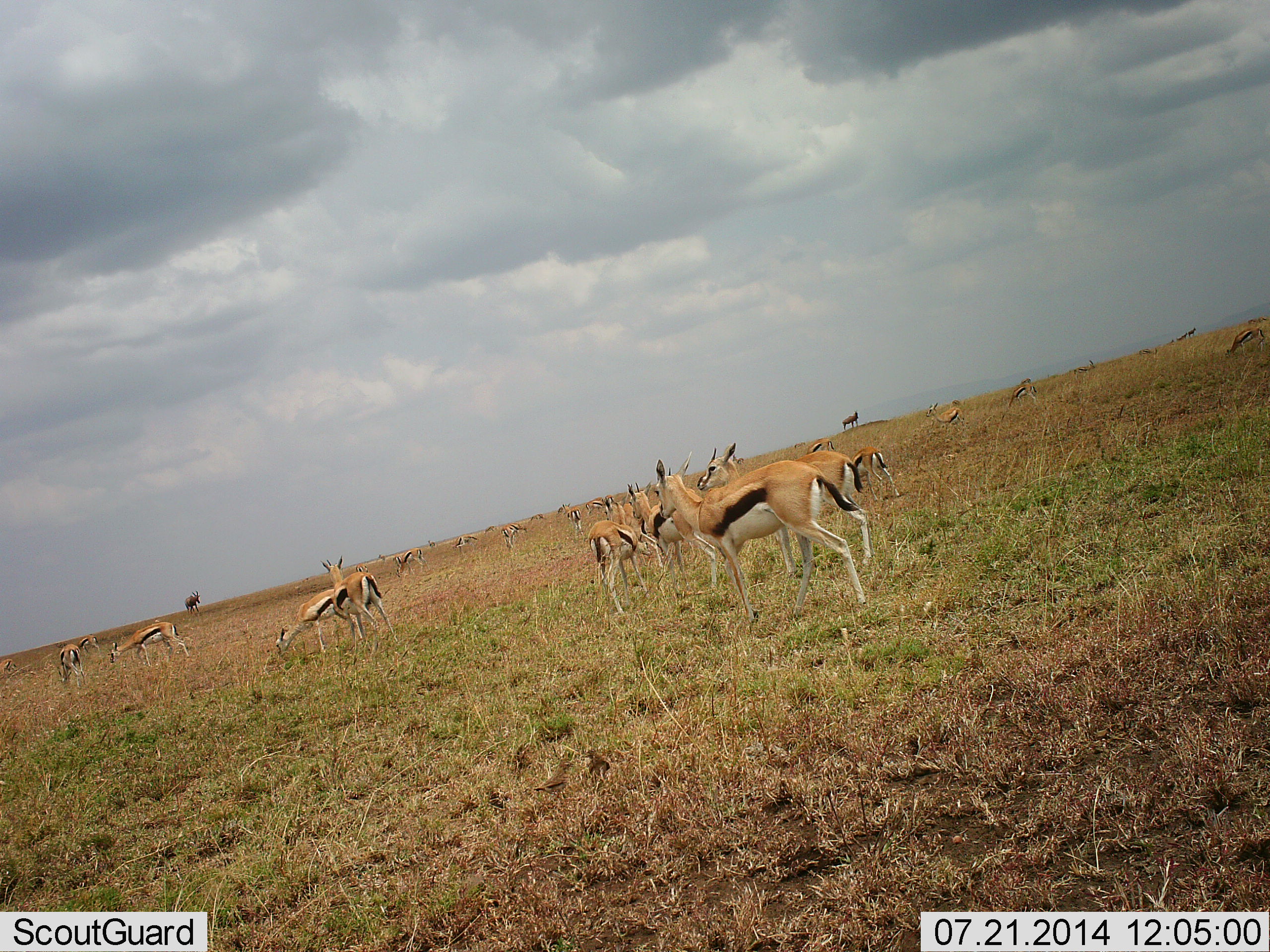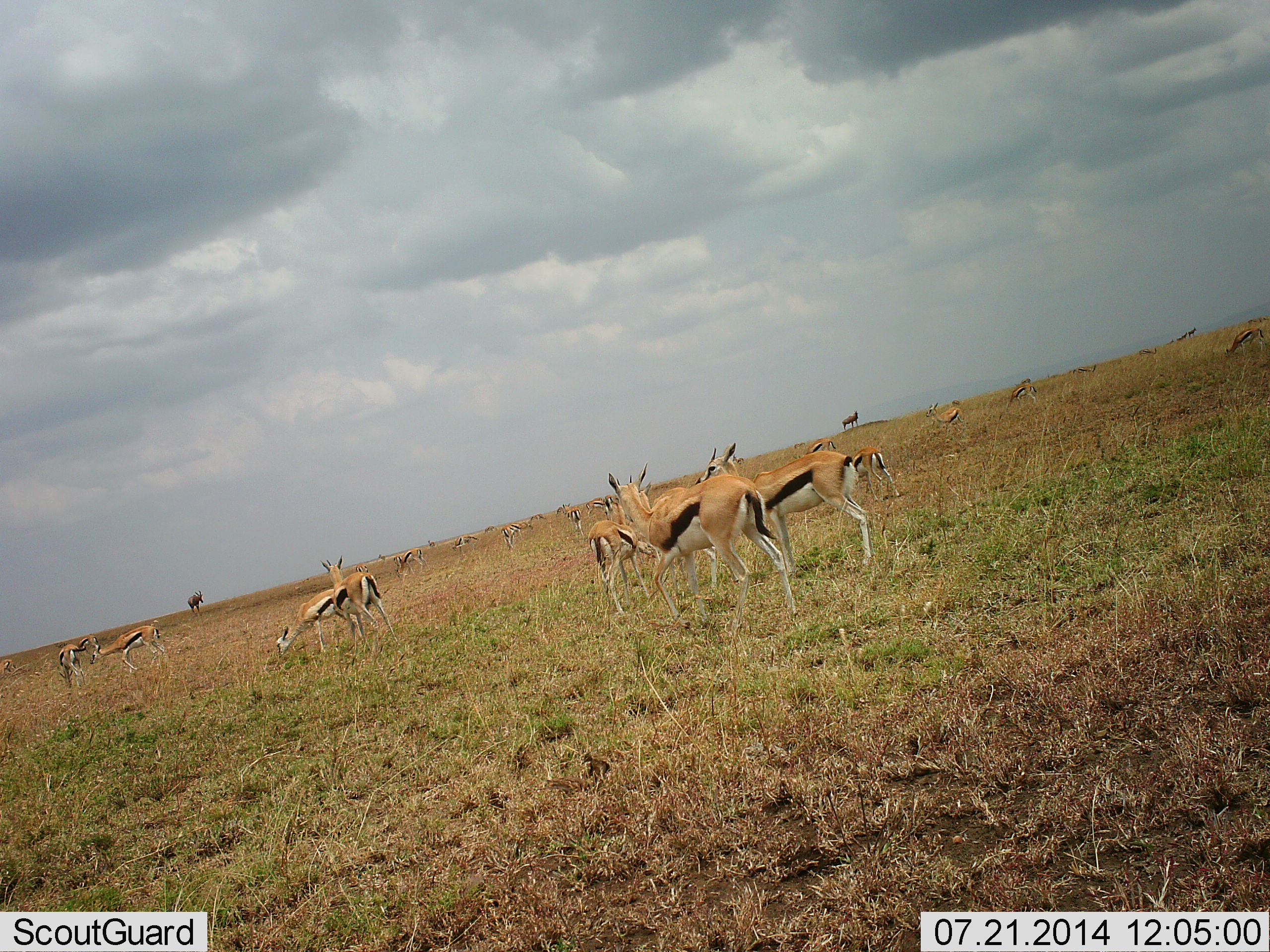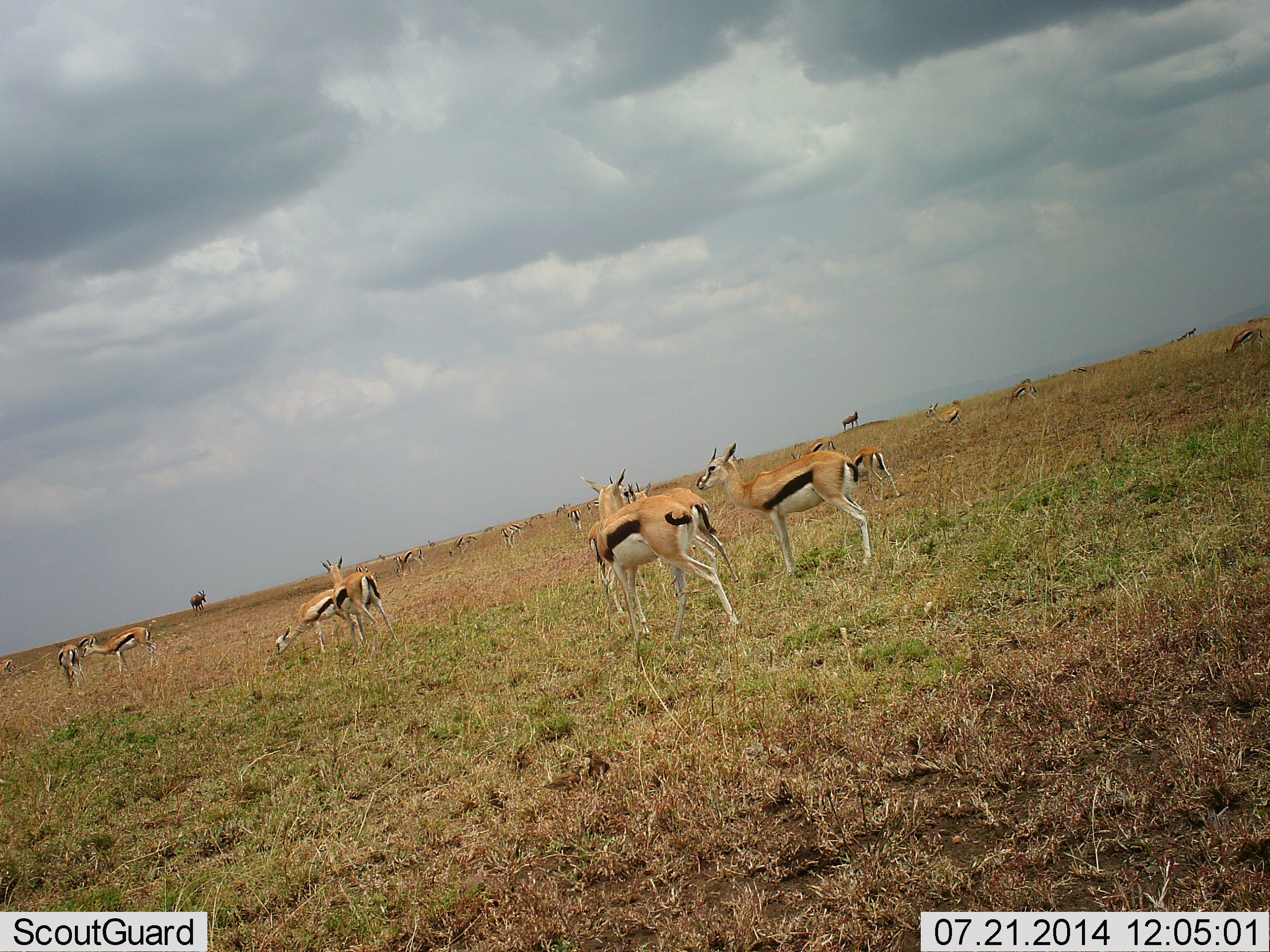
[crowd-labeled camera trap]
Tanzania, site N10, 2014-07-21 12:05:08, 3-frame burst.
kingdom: Animalia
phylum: Chordata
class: Mammalia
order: Artiodactyla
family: Bovidae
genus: Eudorcas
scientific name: Eudorcas thomsonii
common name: thomson's gazelle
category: gazellethomsons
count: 11-50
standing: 73%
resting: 7%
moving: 53%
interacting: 7%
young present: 0%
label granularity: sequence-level